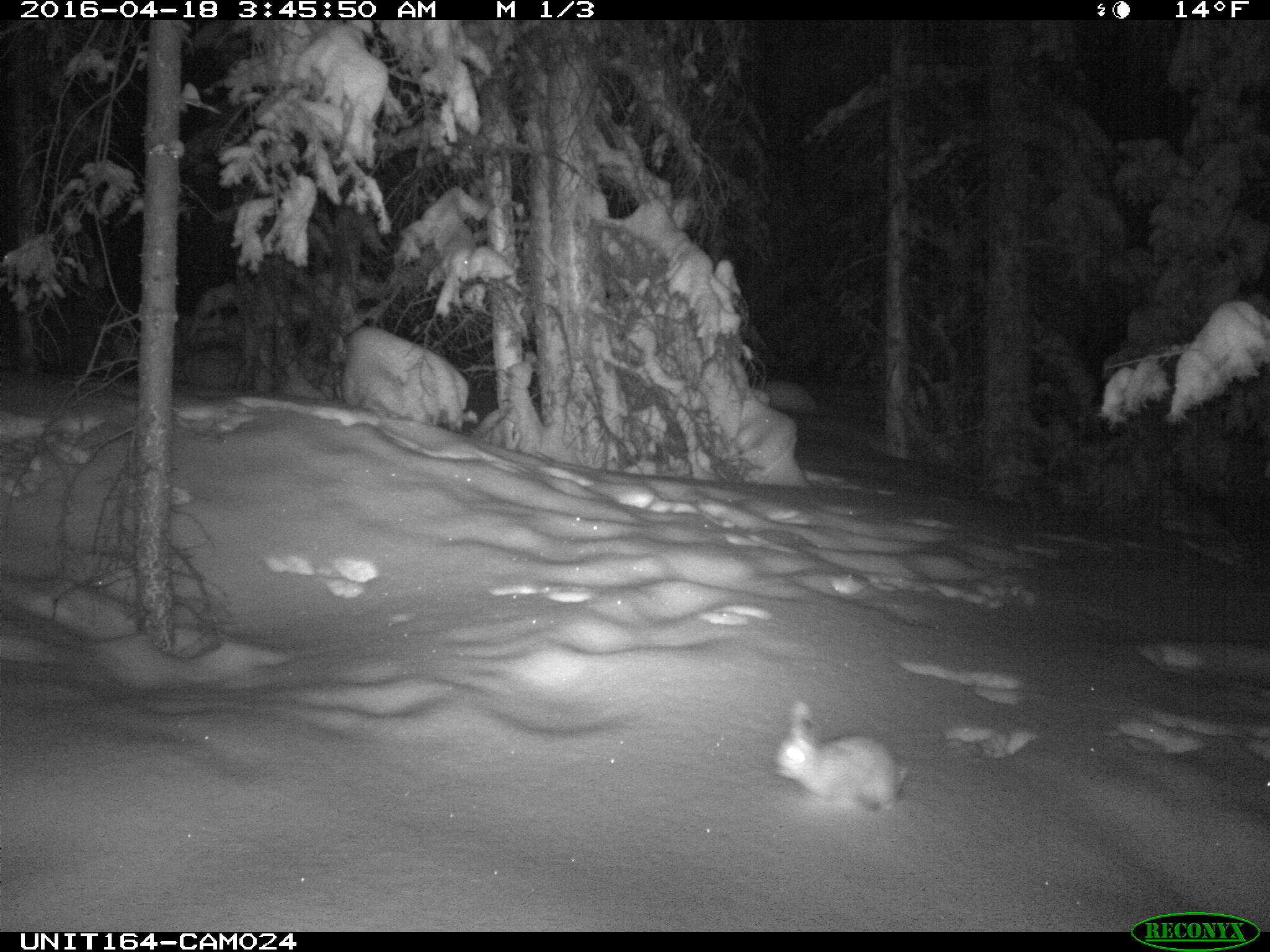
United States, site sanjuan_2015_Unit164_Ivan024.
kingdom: Animalia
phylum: Chordata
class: Mammalia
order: Lagomorpha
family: Leporidae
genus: Lepus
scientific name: Lepus americanus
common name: snowshoe hare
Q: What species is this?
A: Lepus americanus (snowshoe hare).